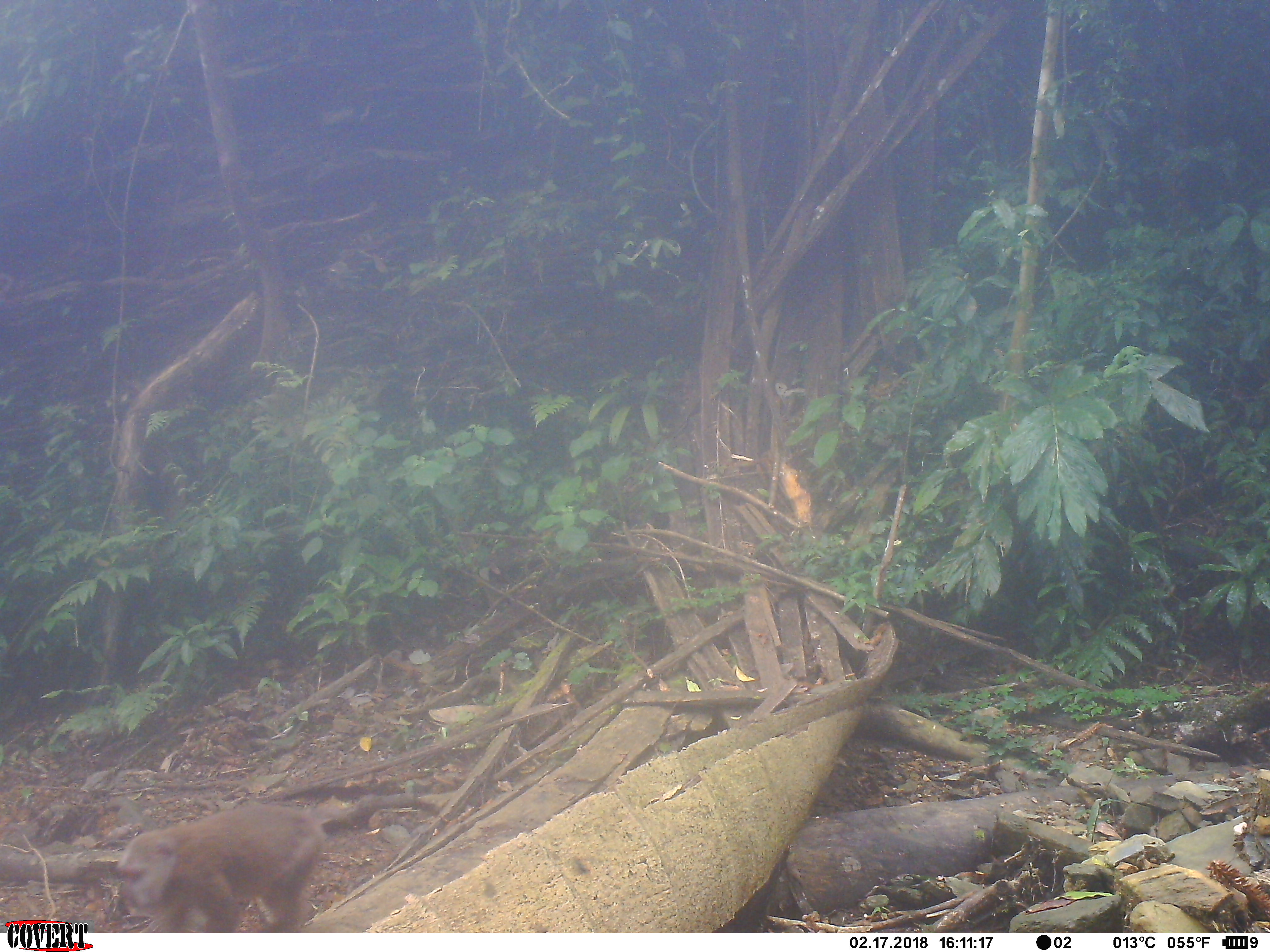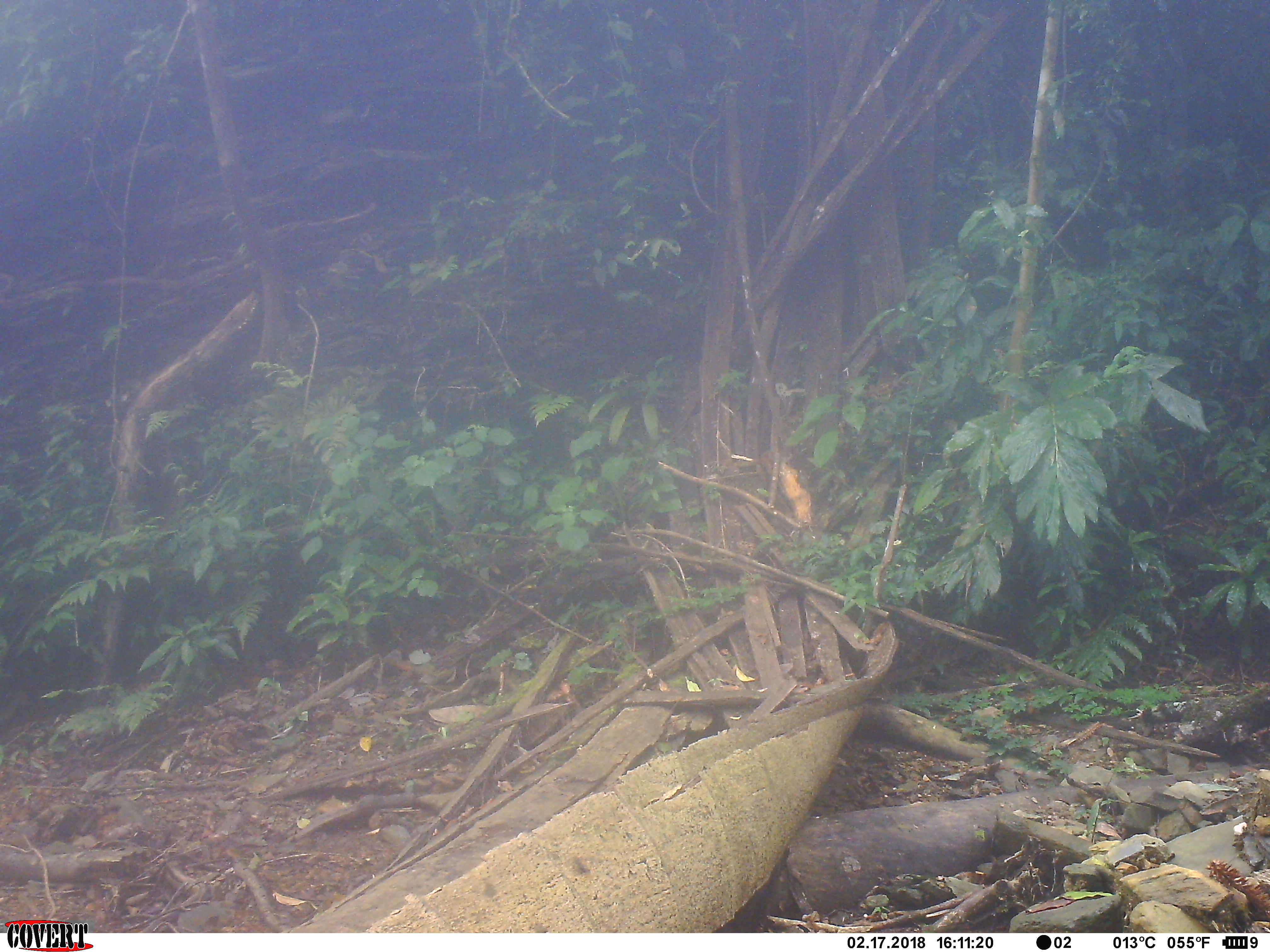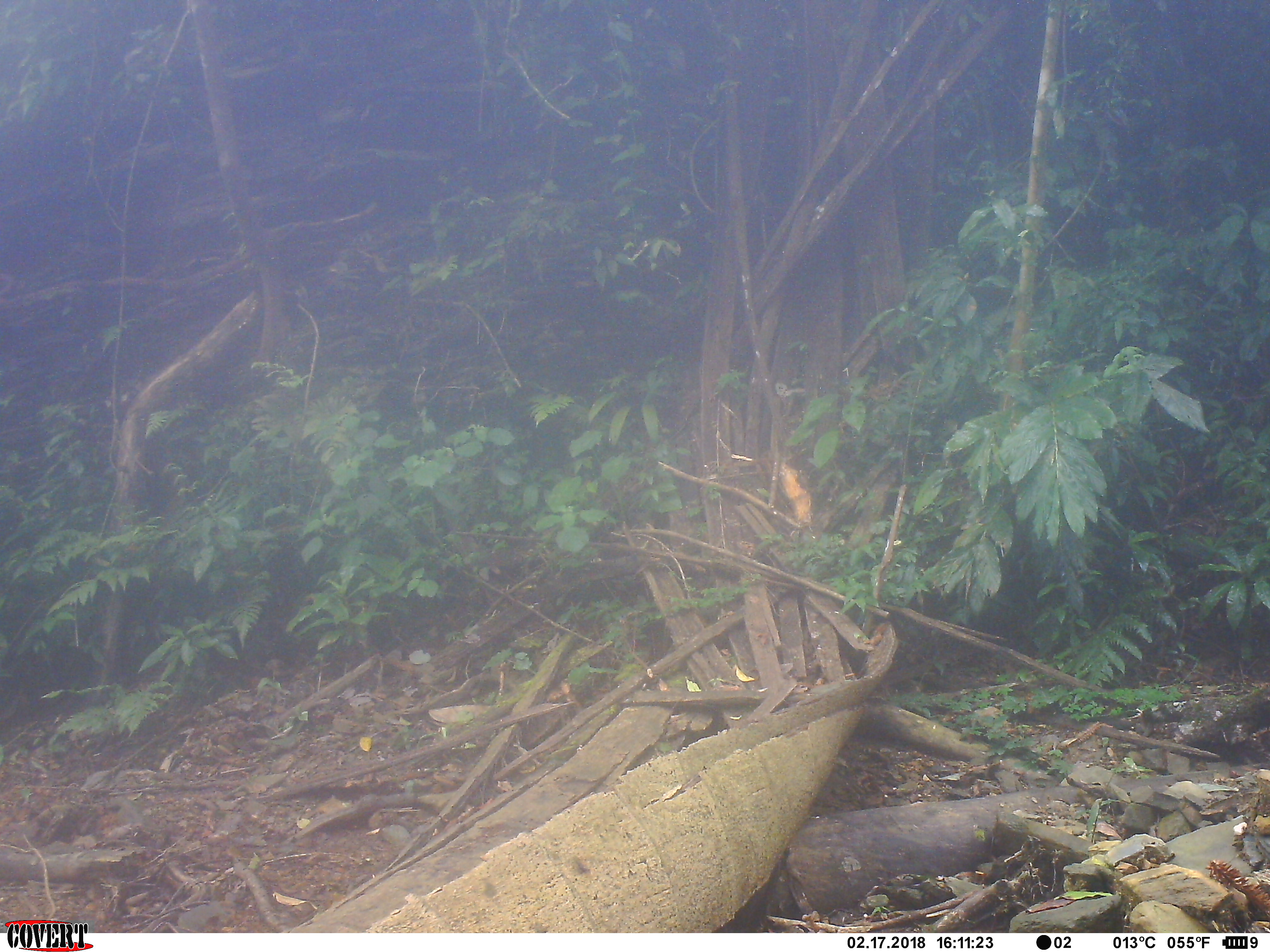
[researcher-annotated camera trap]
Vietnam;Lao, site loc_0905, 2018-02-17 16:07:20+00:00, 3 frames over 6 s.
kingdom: Animalia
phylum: Chordata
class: Mammalia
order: Primates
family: Cercopithecidae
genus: Macaca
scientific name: Macaca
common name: macaque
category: macaque not stump tailed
Macaque not stump tailed (macaque) (Macaca). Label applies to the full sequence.